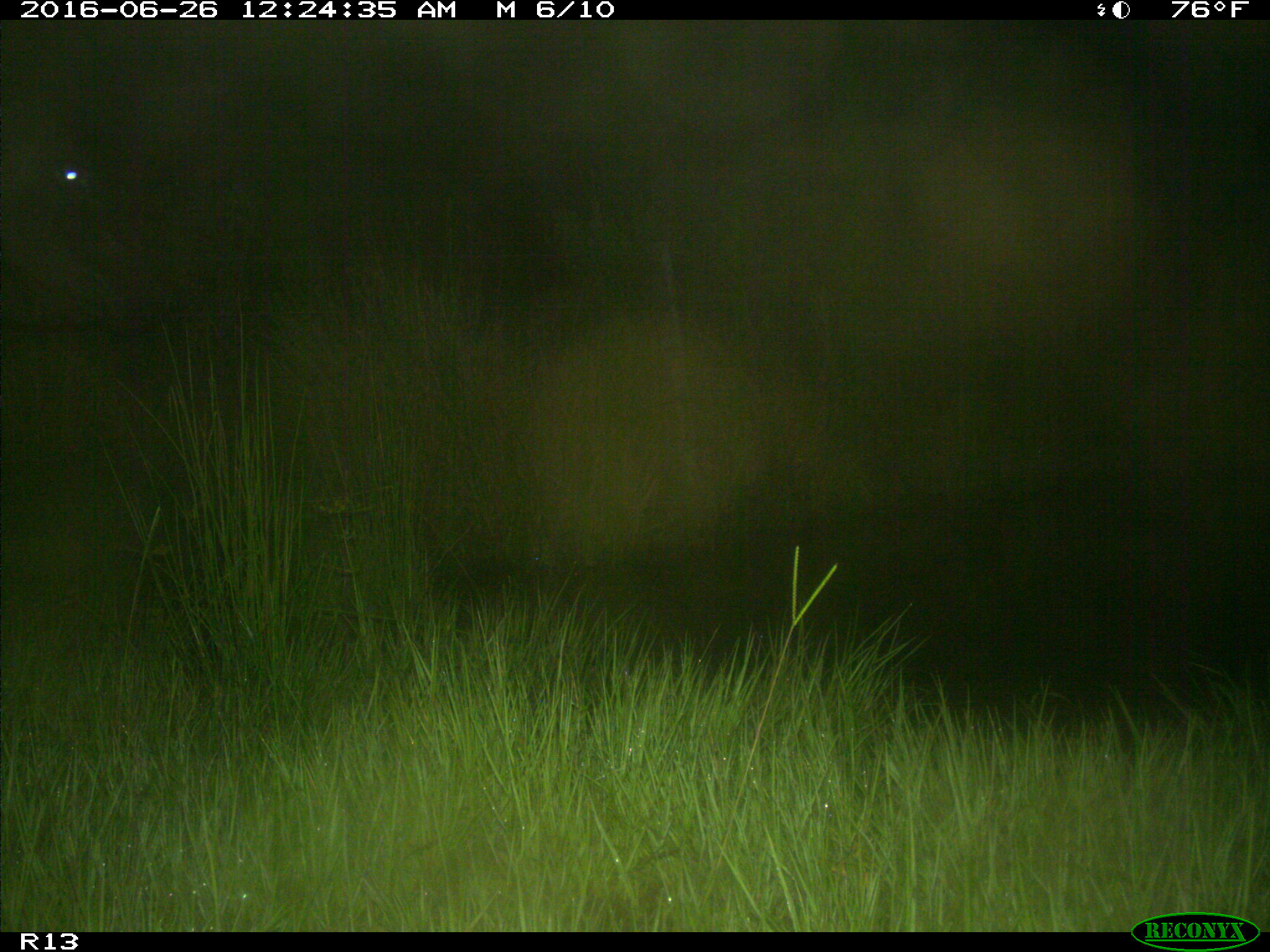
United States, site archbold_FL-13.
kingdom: Animalia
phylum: Chordata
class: Mammalia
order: Artiodactyla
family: Bovidae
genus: Bos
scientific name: Bos taurus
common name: domestic cow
Bos taurus (domestic cow).